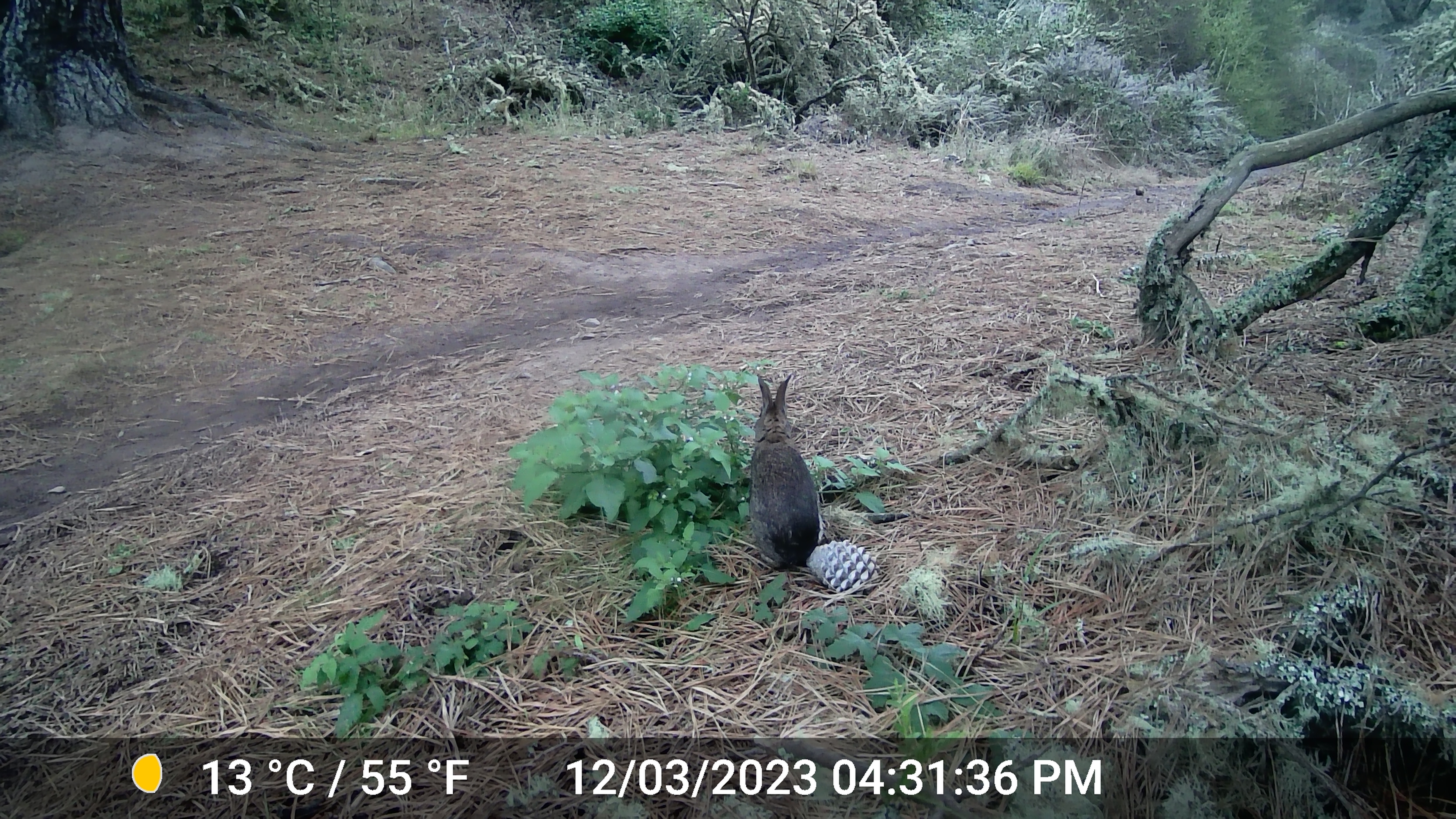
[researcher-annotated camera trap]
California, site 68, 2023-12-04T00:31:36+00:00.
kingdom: Animalia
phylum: Chordata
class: Mammalia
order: Lagomorpha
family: Leporidae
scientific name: Leporidae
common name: rabbit